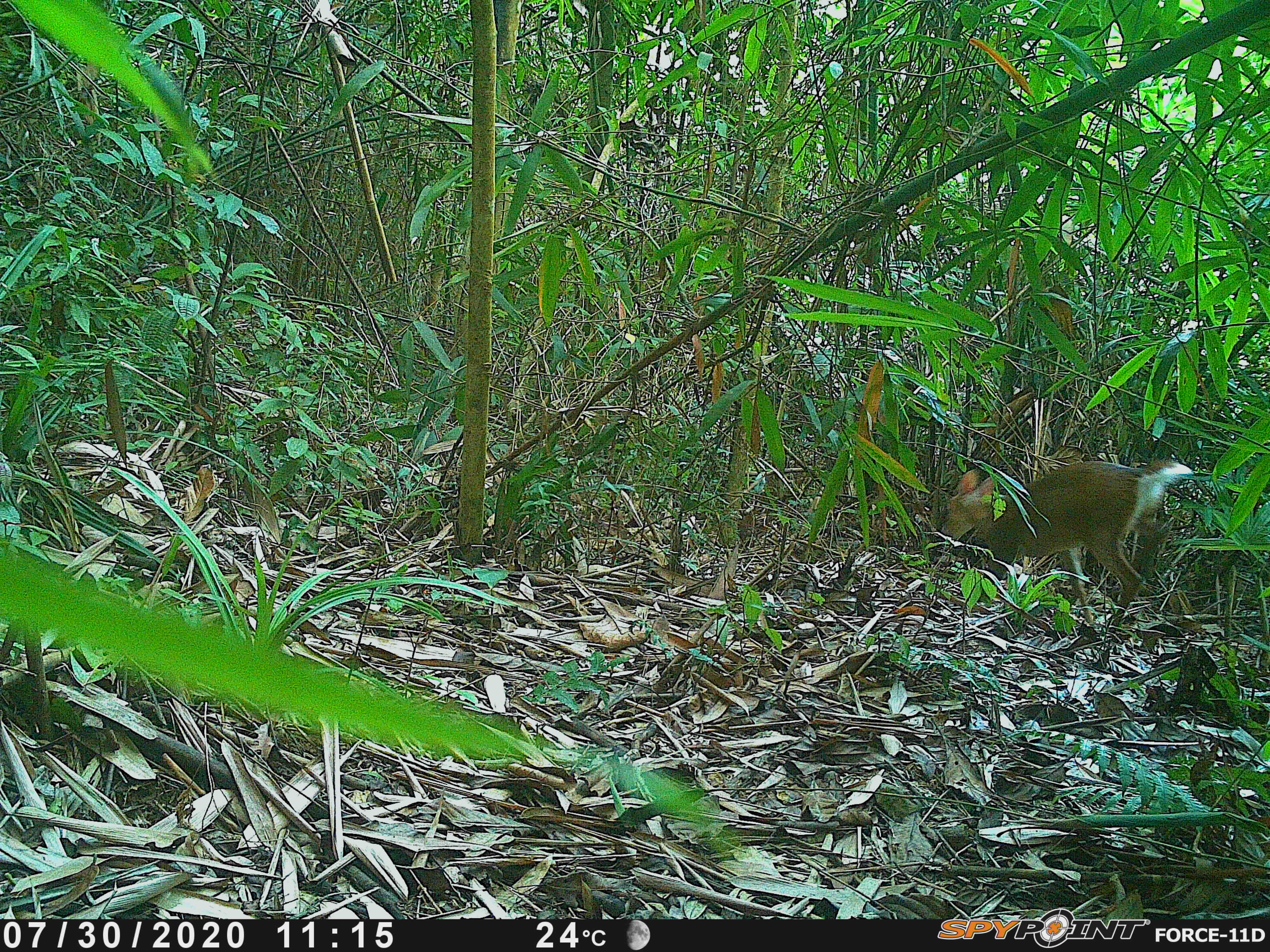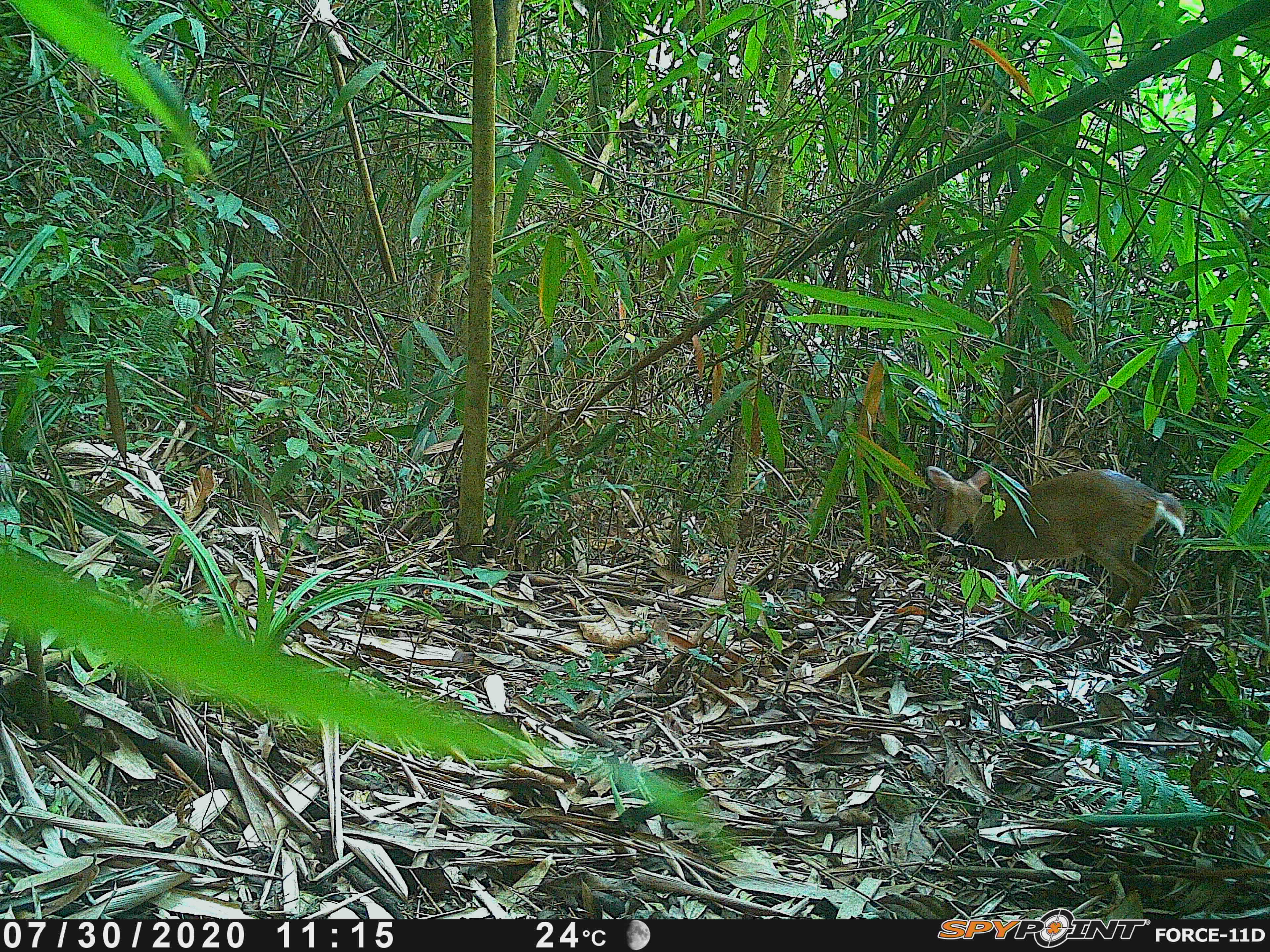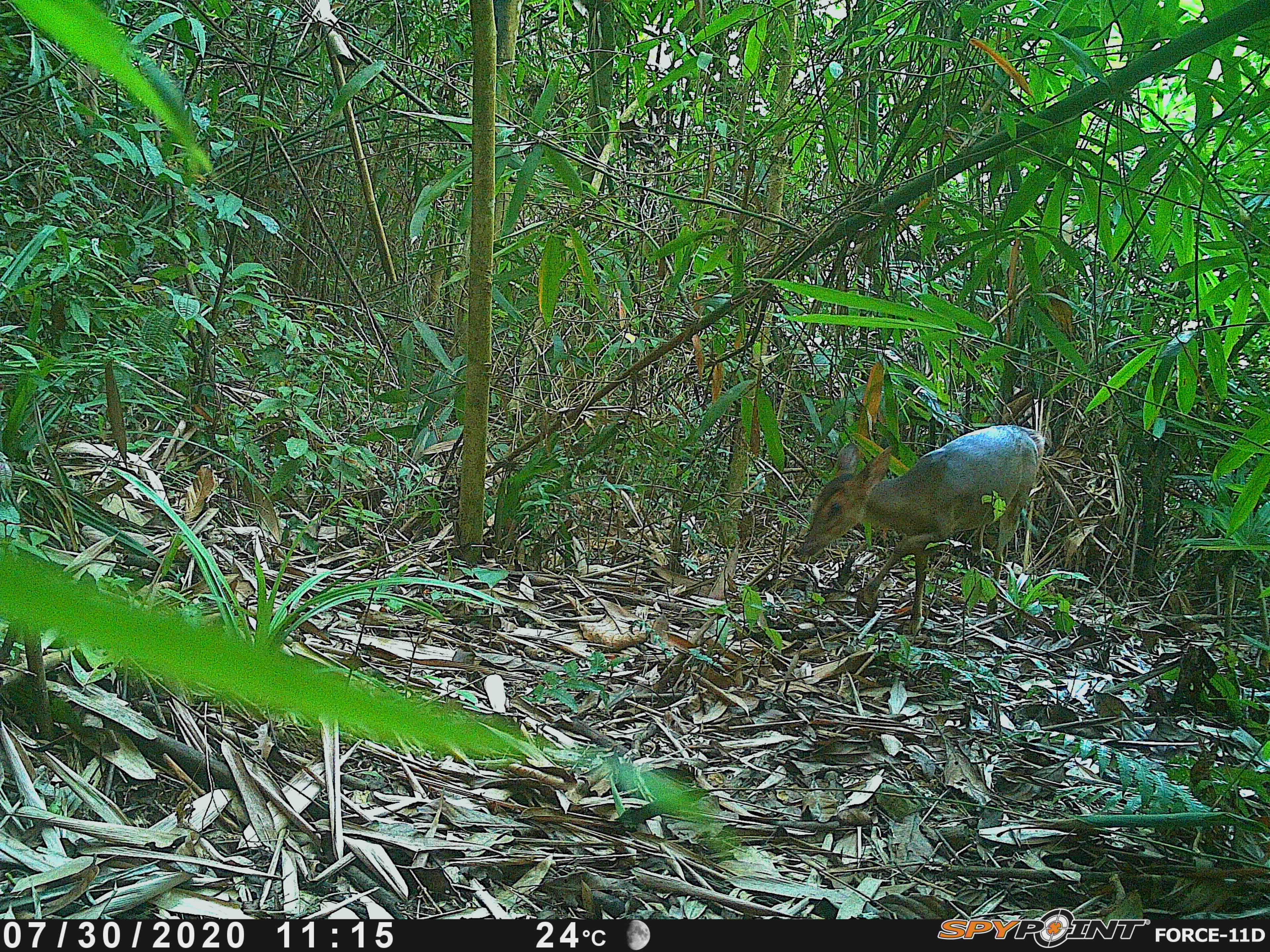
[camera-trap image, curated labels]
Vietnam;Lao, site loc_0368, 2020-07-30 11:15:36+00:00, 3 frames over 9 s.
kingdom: Animalia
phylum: Chordata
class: Mammalia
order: Artiodactyla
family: Cervidae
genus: Muntiacus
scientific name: Muntiacus vuquangensis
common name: large-antlered muntjac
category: large antlered muntjac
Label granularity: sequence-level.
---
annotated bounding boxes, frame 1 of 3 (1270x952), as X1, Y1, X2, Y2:
large antlered muntjac: 940, 456, 1194, 627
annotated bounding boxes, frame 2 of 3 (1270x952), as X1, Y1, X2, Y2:
large antlered muntjac: 925, 461, 1187, 637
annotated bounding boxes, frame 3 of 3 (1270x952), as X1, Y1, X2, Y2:
large antlered muntjac: 794, 424, 1038, 636